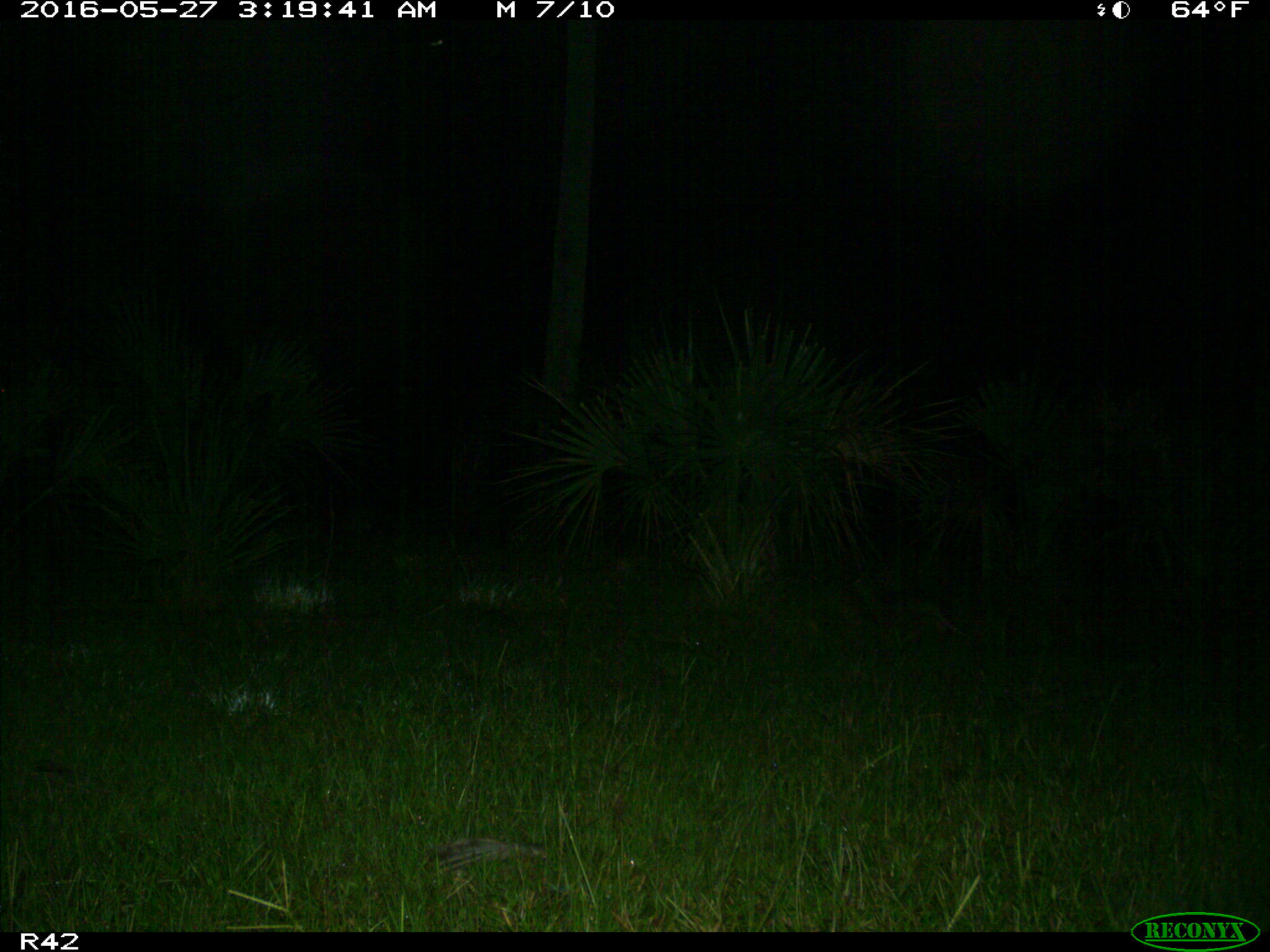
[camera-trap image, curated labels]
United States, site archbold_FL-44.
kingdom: Animalia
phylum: Chordata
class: Mammalia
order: Cingulata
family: Dasypodidae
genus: Dasypus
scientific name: Dasypus novemcinctus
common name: nine-banded armadillo